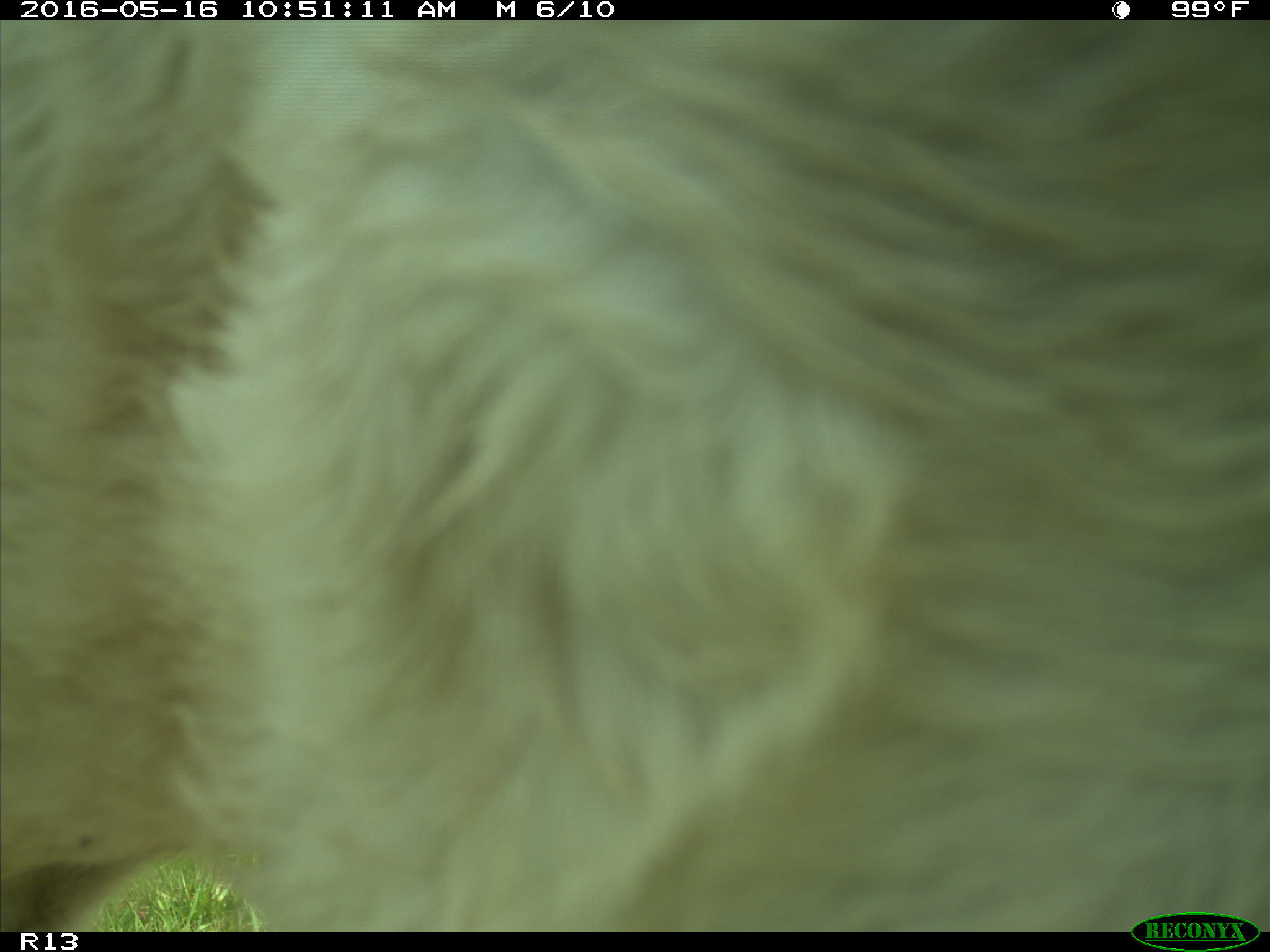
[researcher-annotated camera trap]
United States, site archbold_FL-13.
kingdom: Animalia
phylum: Chordata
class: Mammalia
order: Artiodactyla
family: Bovidae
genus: Bos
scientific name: Bos taurus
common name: domestic cow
Bos taurus (domestic cow).